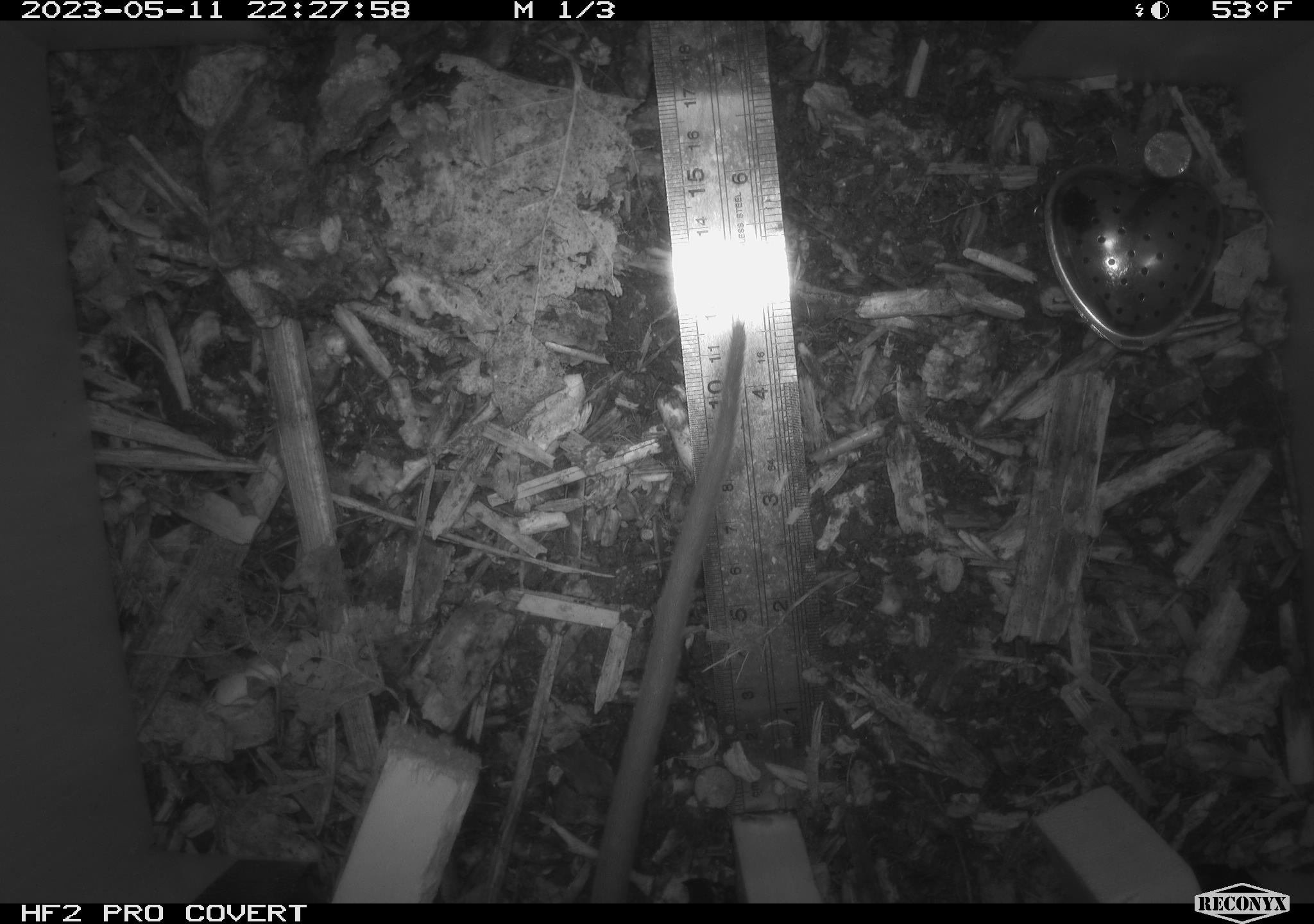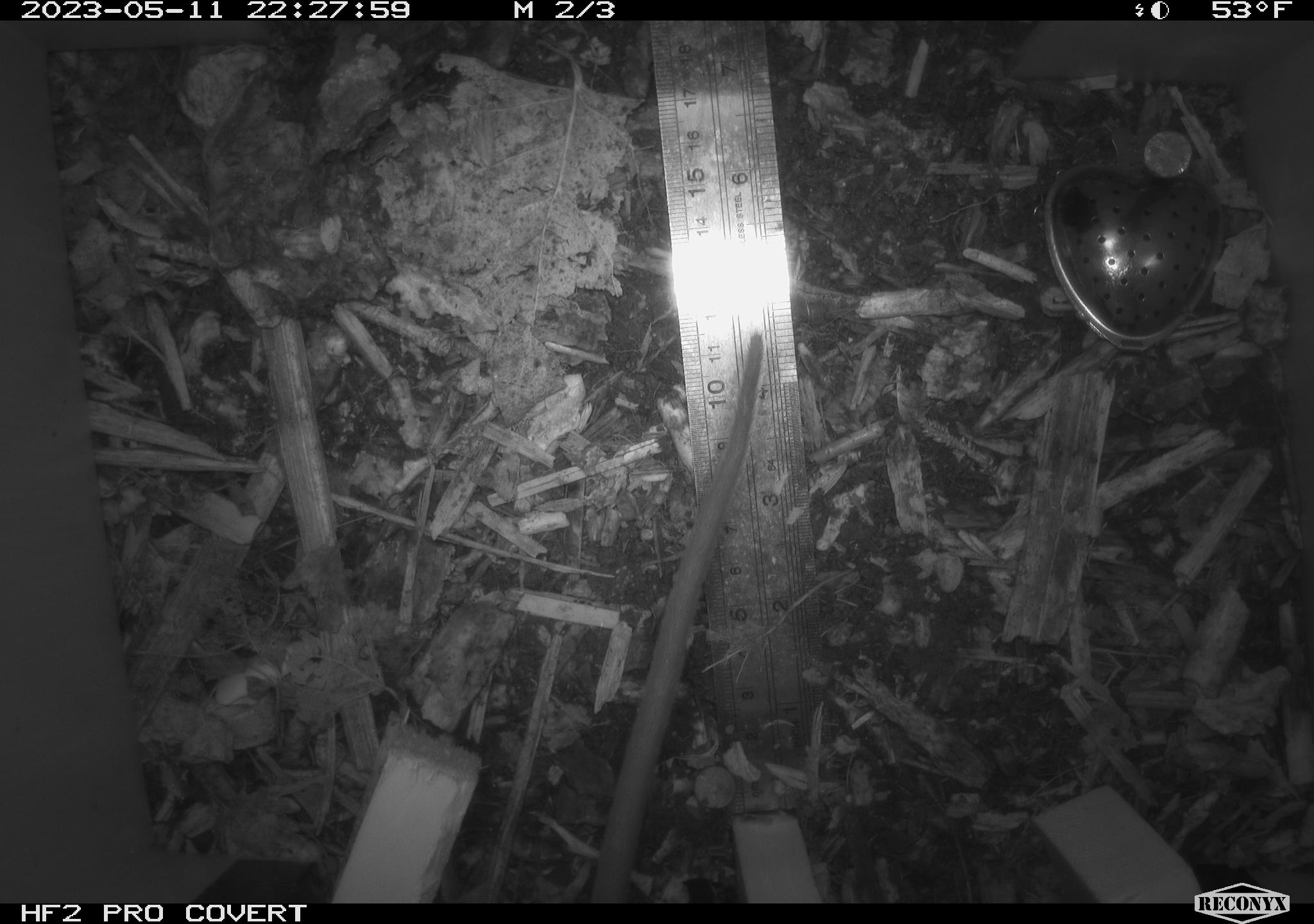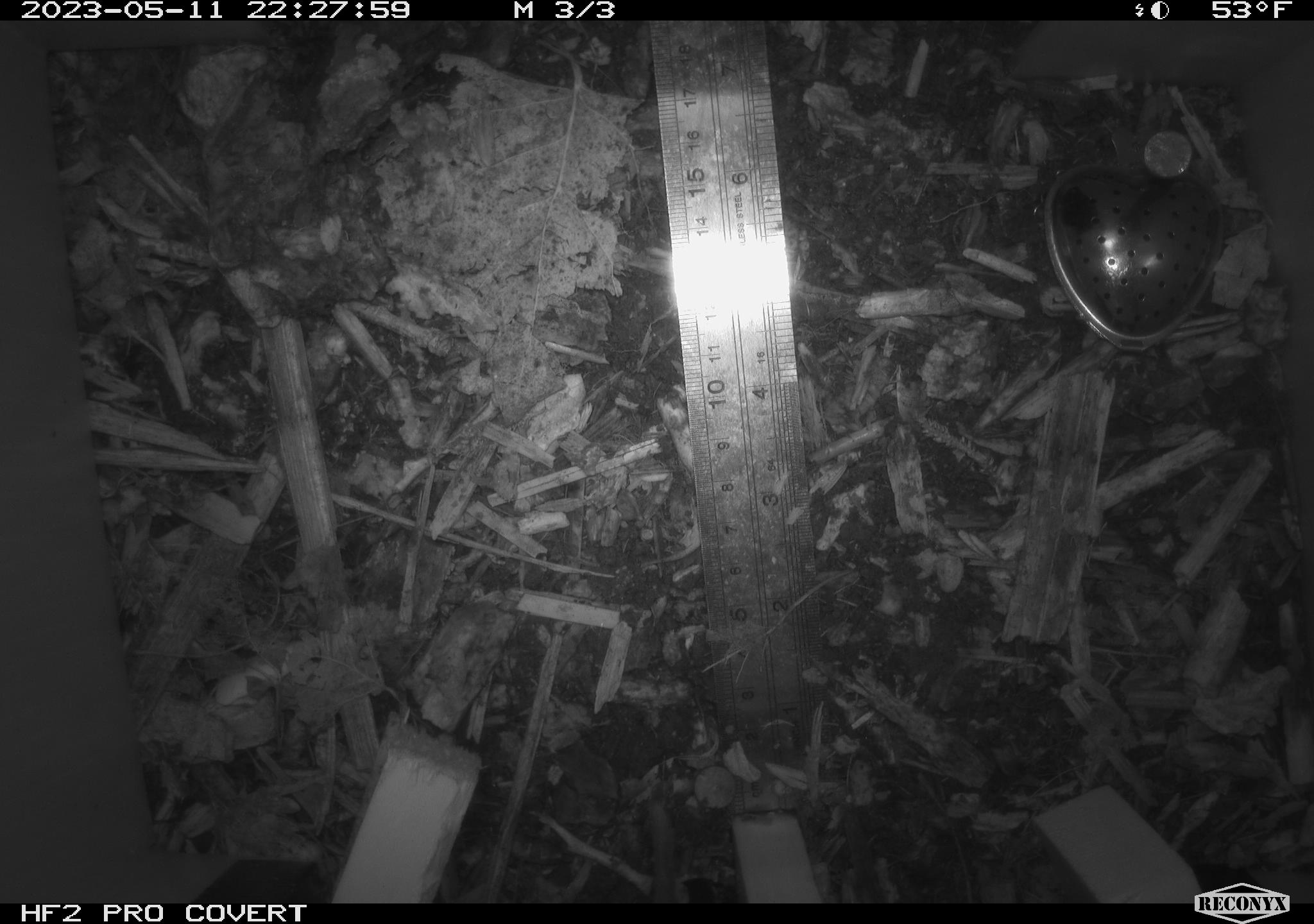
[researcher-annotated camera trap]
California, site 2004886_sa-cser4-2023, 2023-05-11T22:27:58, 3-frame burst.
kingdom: Animalia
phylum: Chordata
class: Mammalia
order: Rodentia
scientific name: Rodentia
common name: woodrat or rat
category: woodrat or rat species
Woodrat or rat species (woodrat or rat) (Rodentia).